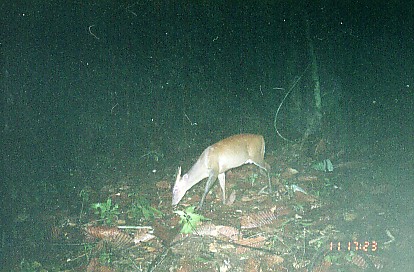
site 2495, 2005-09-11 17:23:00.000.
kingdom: Animalia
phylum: Chordata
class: Mammalia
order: Artiodactyla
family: Cervidae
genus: Muntiacus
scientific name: Muntiacus muntjak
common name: southern red muntjac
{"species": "Muntiacus muntjak (southern red muntjac)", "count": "1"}